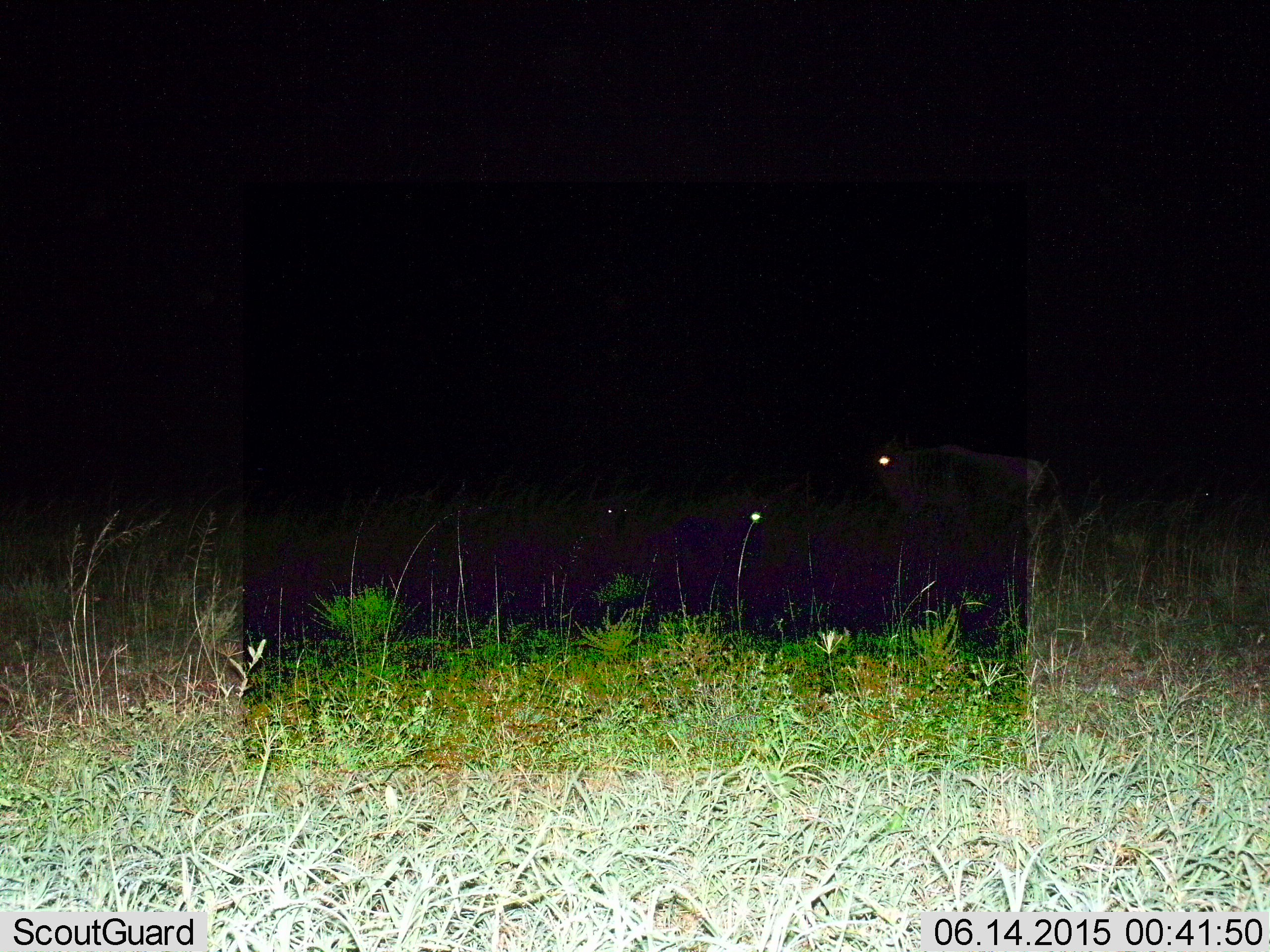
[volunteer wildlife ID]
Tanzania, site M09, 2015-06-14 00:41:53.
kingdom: Animalia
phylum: Chordata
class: Mammalia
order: Artiodactyla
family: Bovidae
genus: Connochaetes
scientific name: Connochaetes taurinus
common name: blue wildebeest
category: wildebeest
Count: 2.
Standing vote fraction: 56%.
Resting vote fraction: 33%.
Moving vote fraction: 44%.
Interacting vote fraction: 0%.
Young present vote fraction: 0%.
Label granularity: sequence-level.